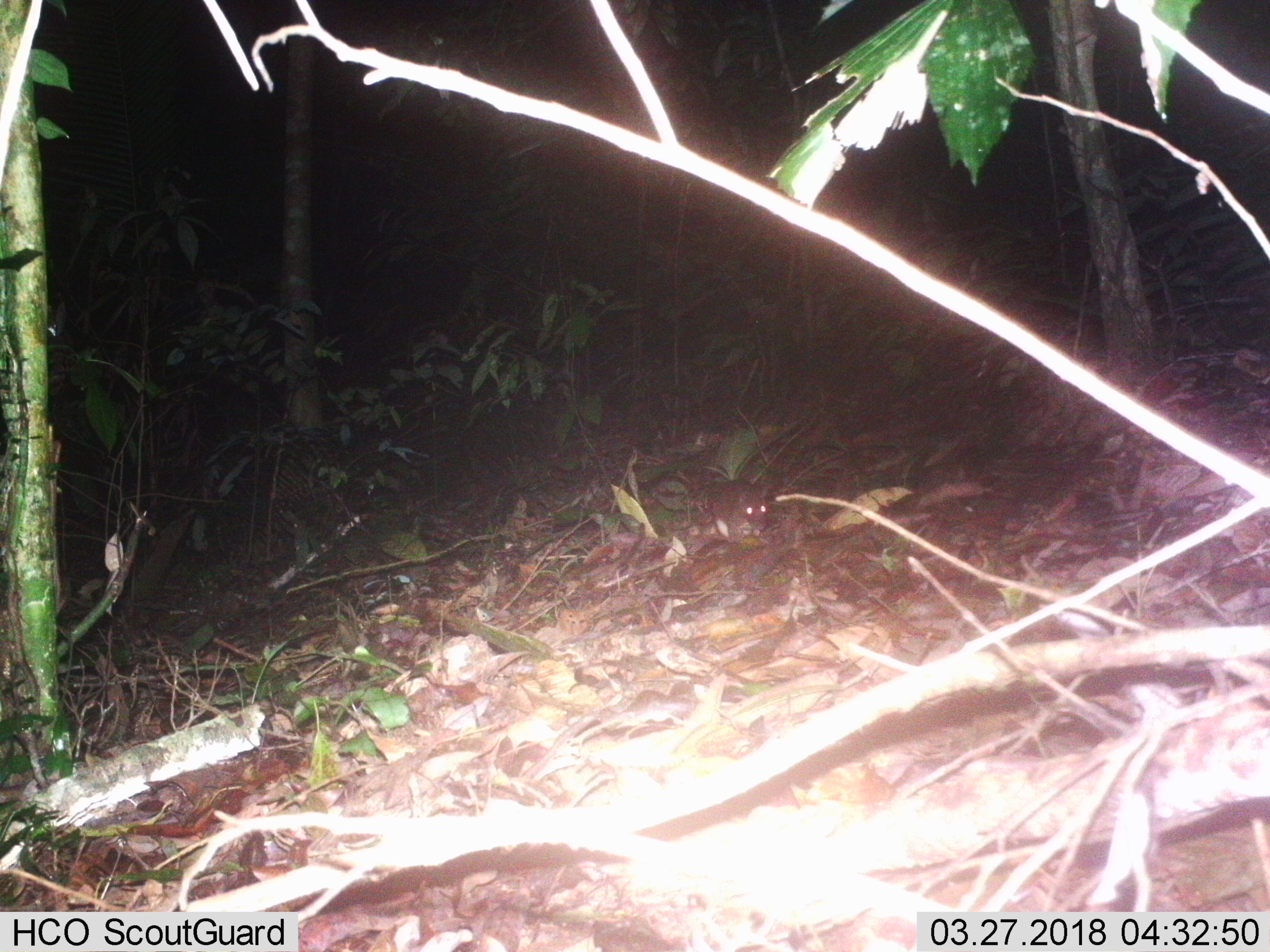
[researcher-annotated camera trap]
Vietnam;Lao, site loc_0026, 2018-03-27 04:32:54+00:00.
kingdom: Animalia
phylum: Chordata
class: Mammalia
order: Rodentia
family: Muridae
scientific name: Muridae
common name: old-world mice and rats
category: unidentified murid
Unidentified murid (old-world mice and rats) (Muridae). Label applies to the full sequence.